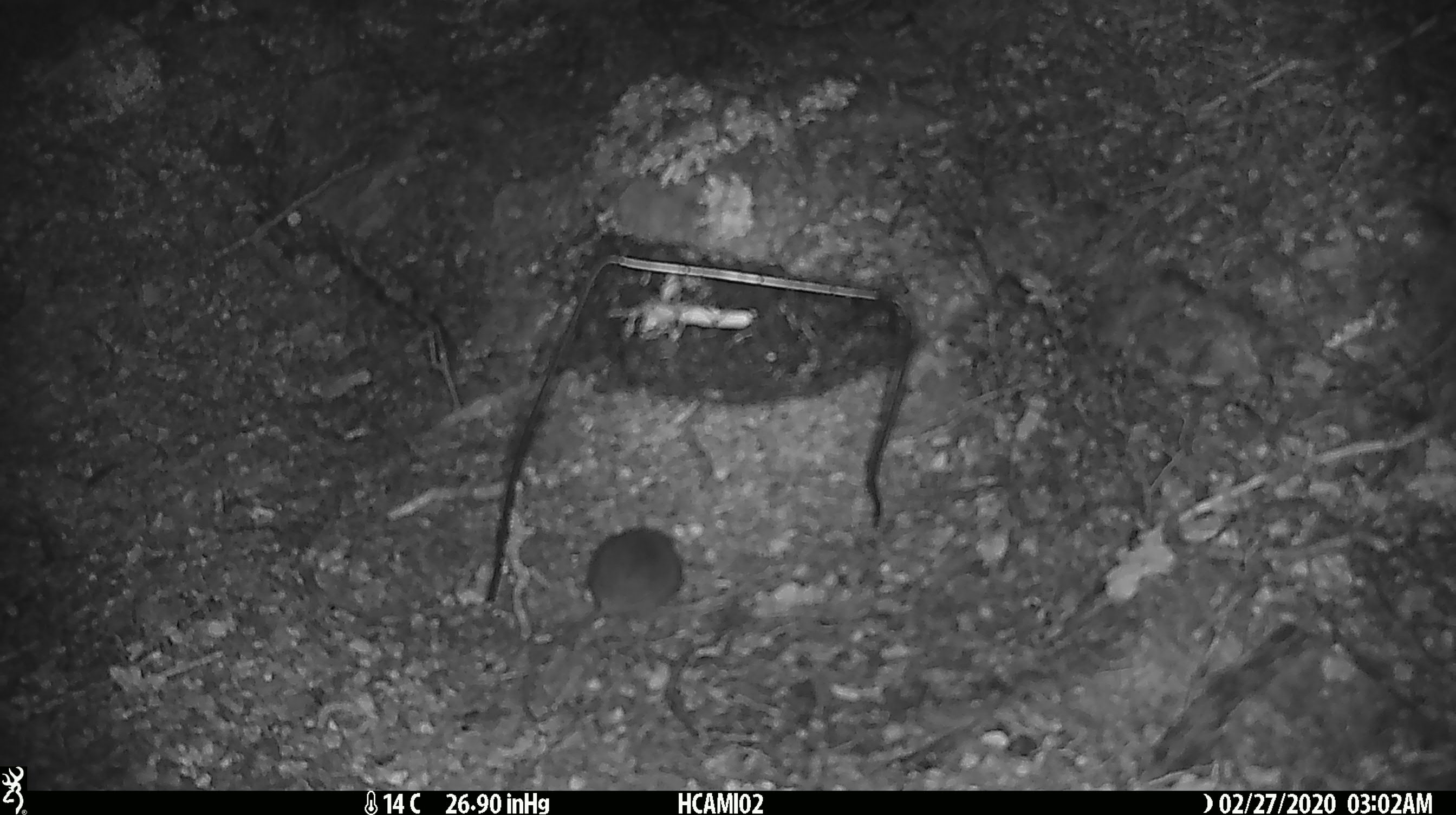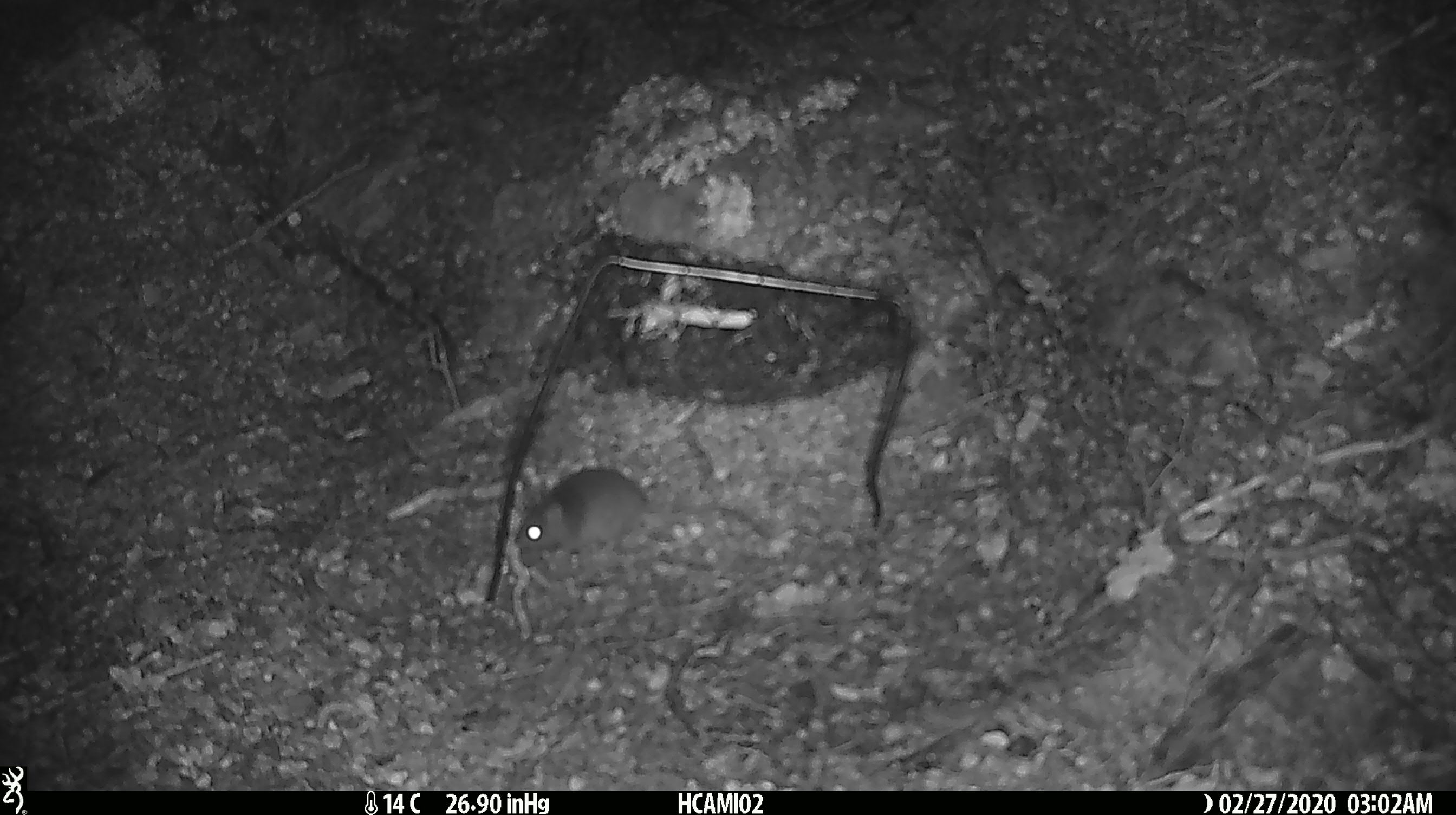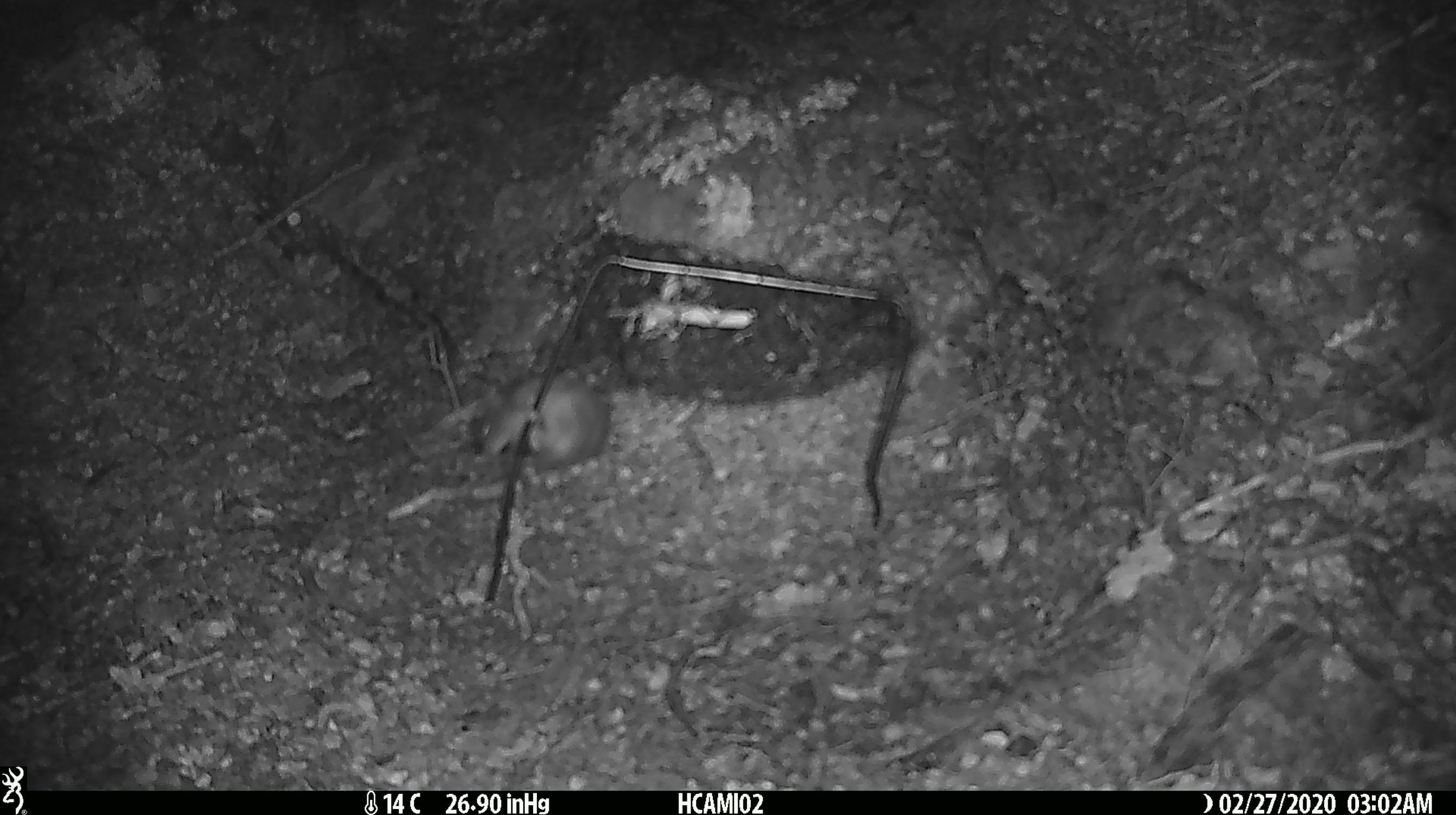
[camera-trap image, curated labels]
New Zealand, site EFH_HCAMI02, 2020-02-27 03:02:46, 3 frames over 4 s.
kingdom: Animalia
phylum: Chordata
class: Mammalia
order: Rodentia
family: Muridae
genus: Mus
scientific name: Mus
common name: mouse